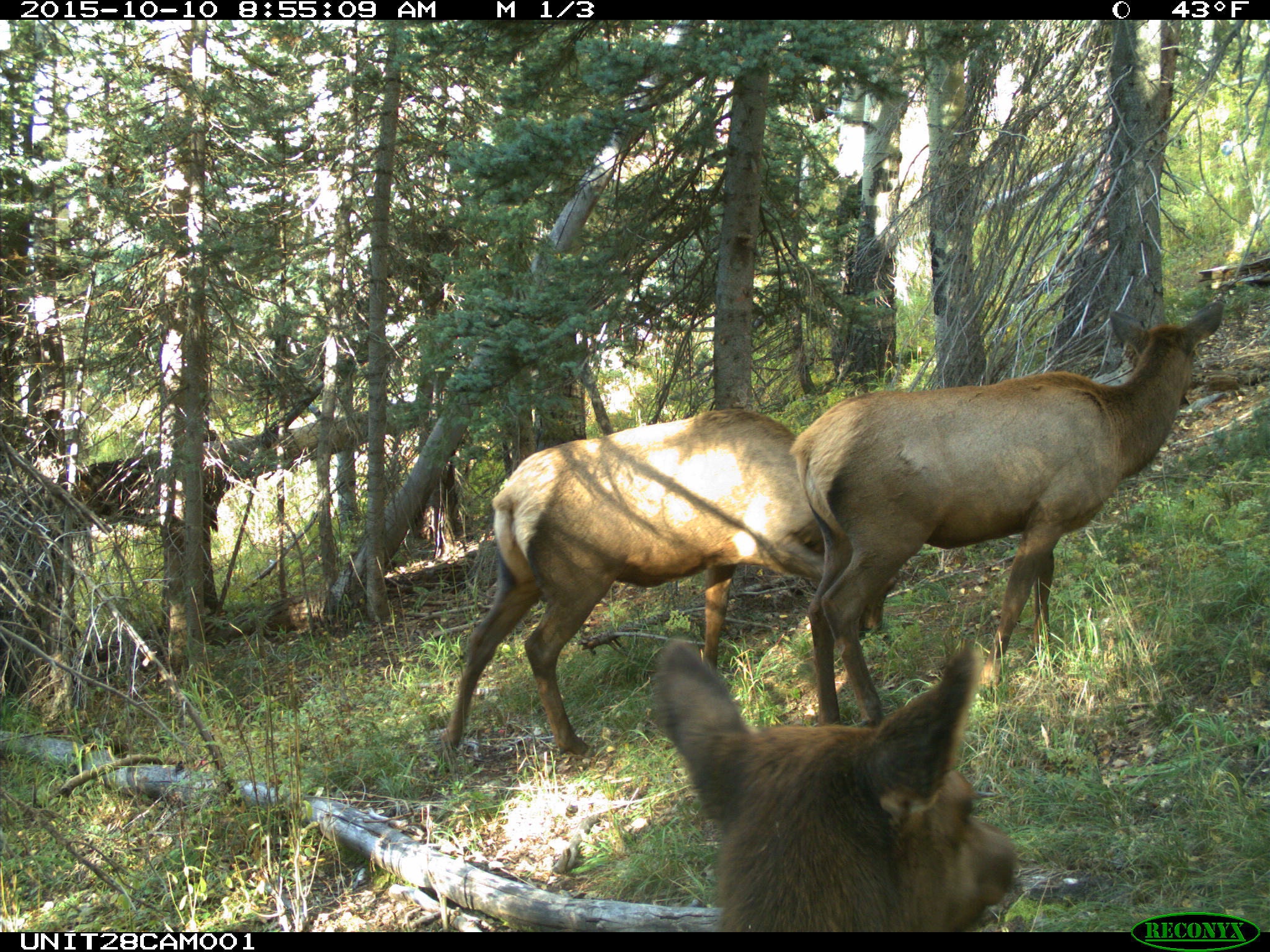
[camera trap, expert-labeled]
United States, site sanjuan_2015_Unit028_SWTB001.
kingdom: Animalia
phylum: Chordata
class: Mammalia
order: Artiodactyla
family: Cervidae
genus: Cervus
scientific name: Cervus elaphus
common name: red deer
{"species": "Cervus elaphus (red deer)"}